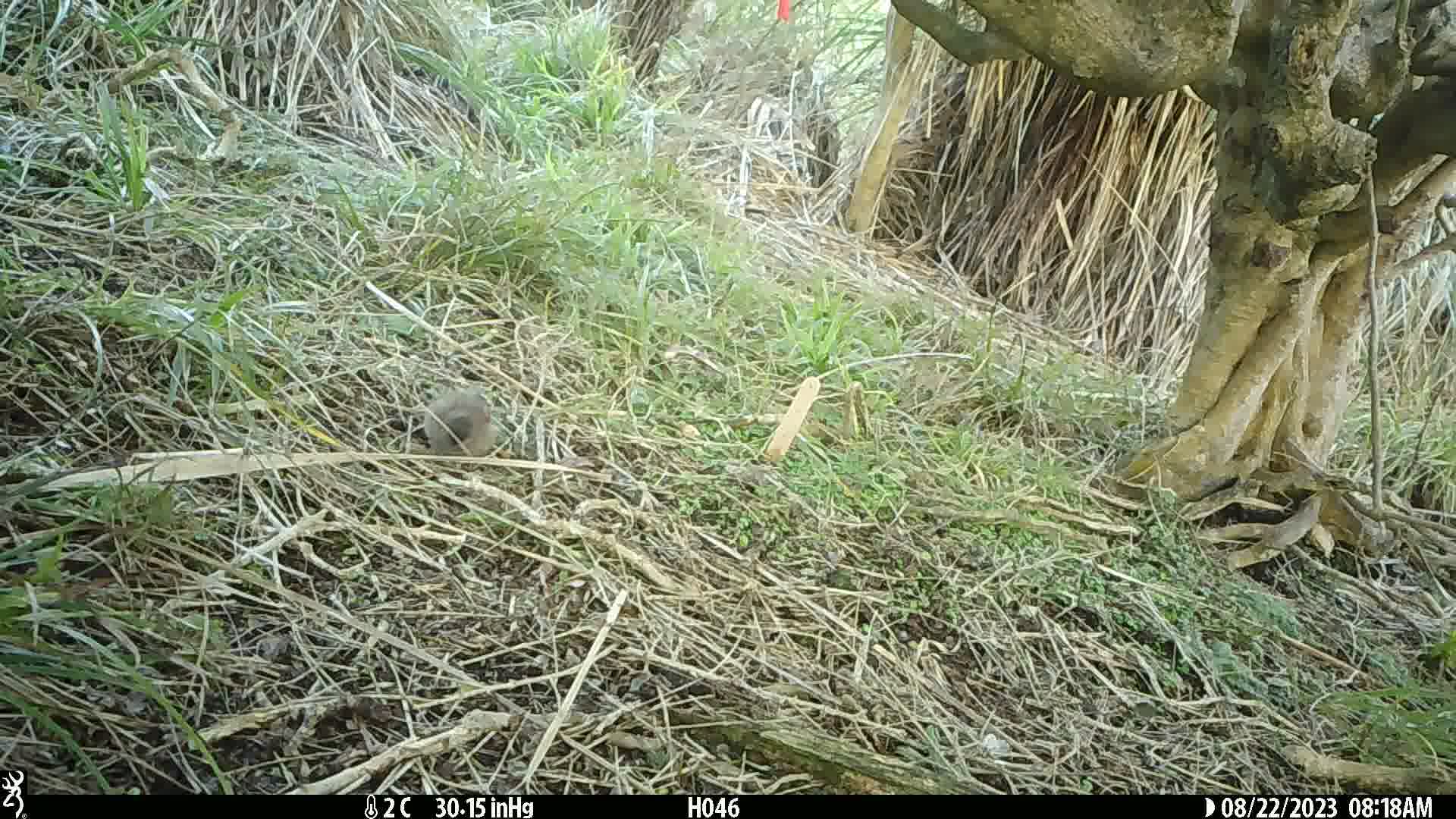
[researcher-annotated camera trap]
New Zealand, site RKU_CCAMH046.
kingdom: Animalia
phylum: Chordata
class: Aves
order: Passeriformes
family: Prunellidae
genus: Prunella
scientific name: Prunella modularis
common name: dunnock